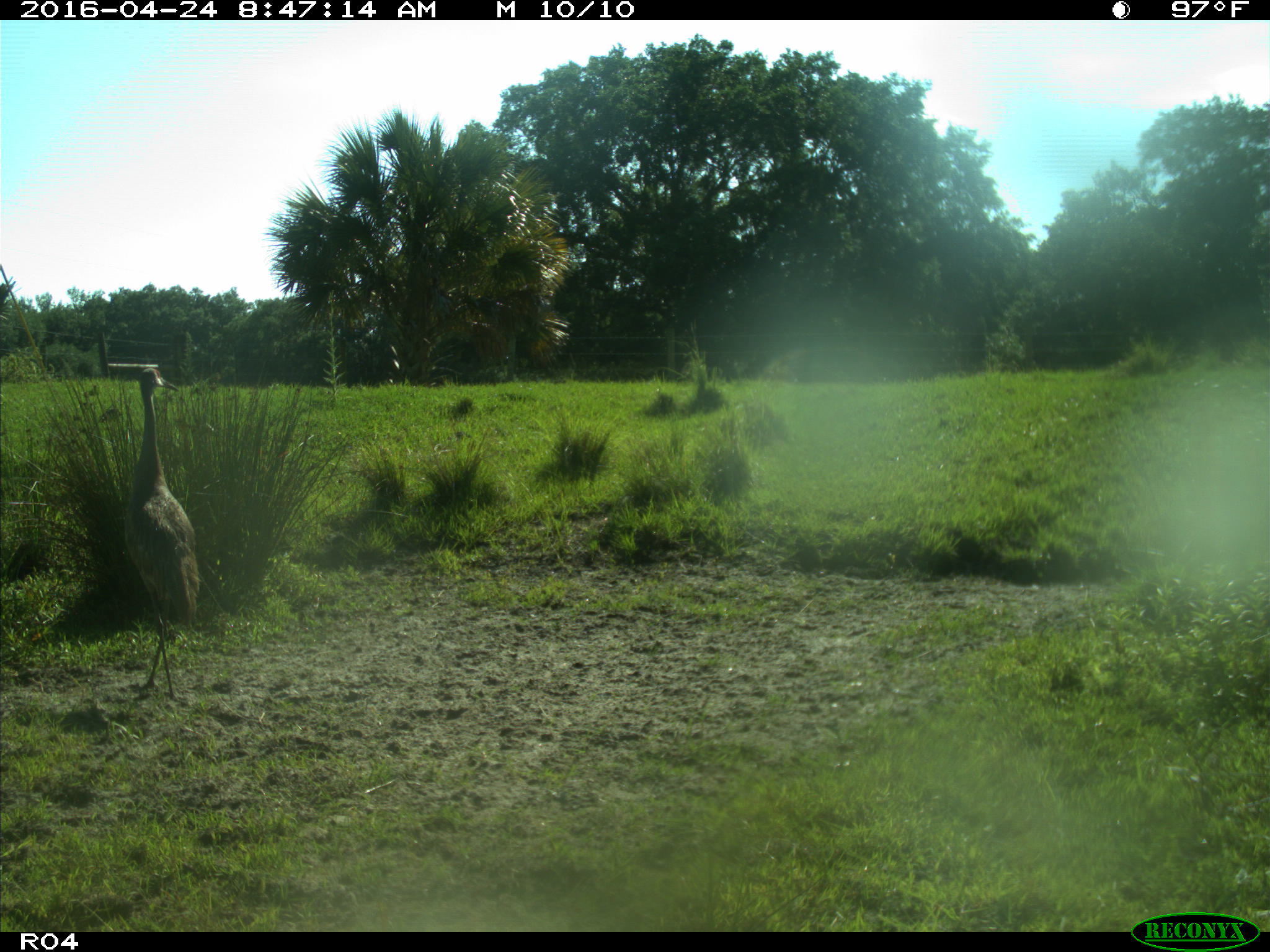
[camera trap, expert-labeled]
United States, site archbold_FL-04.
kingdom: Animalia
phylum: Chordata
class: Aves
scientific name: Aves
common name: birds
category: unidentified bird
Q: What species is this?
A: Unidentified bird (birds) (Aves).